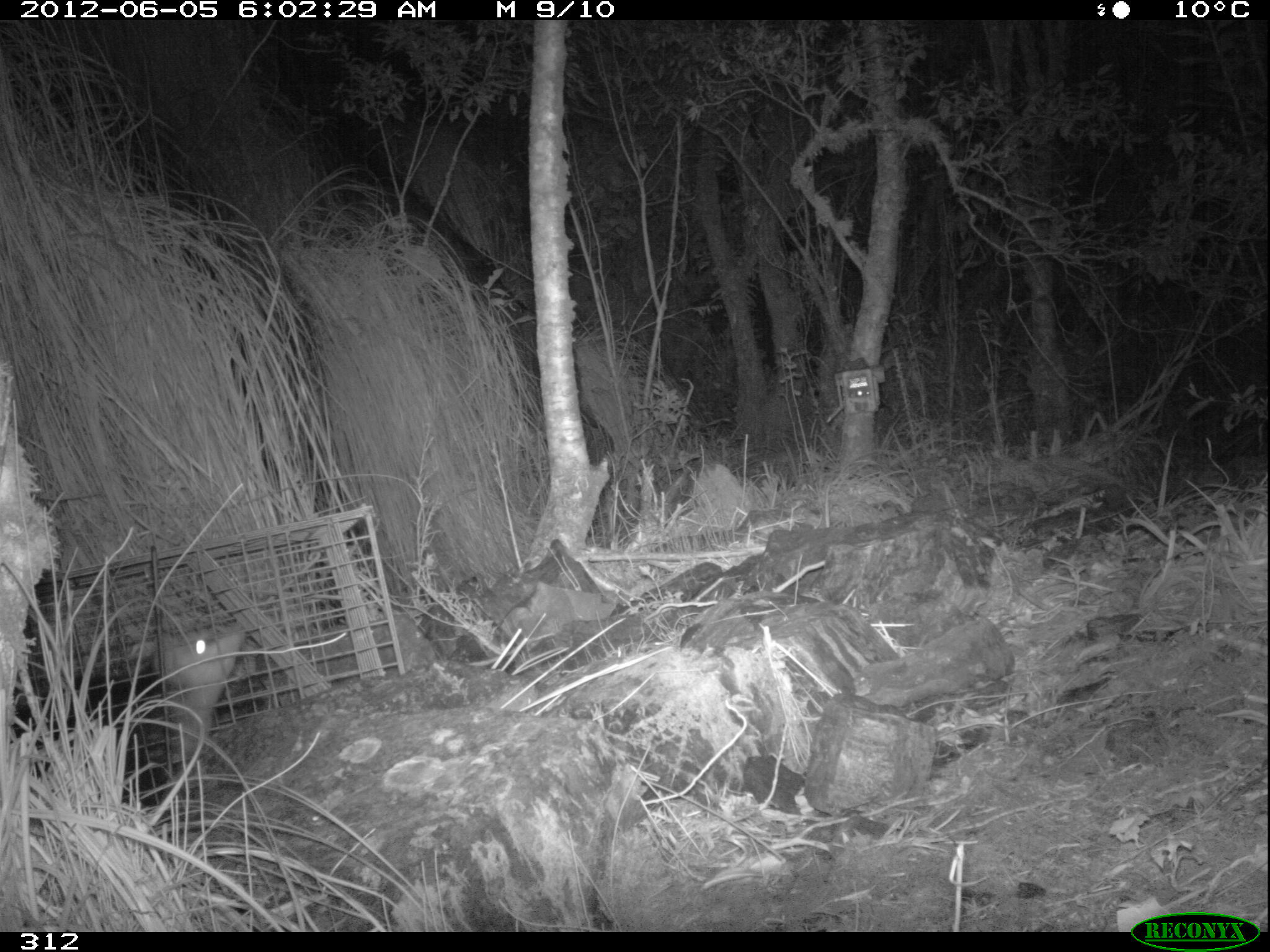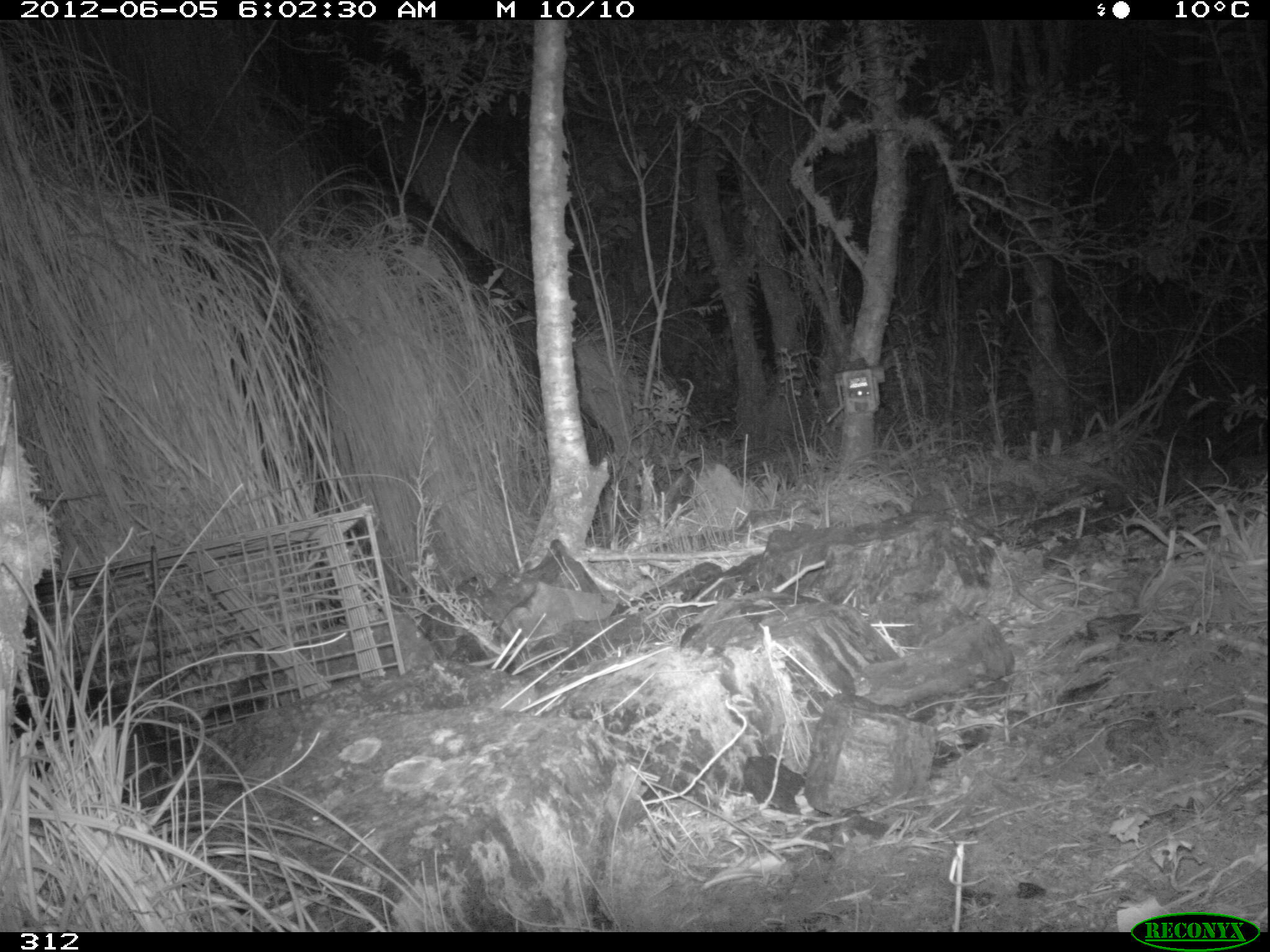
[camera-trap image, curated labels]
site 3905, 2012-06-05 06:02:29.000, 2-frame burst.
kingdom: Animalia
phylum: Chordata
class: Mammalia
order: Didelphimorphia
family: Didelphidae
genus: Didelphis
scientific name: Didelphis pernigra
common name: andean white-eared opossum